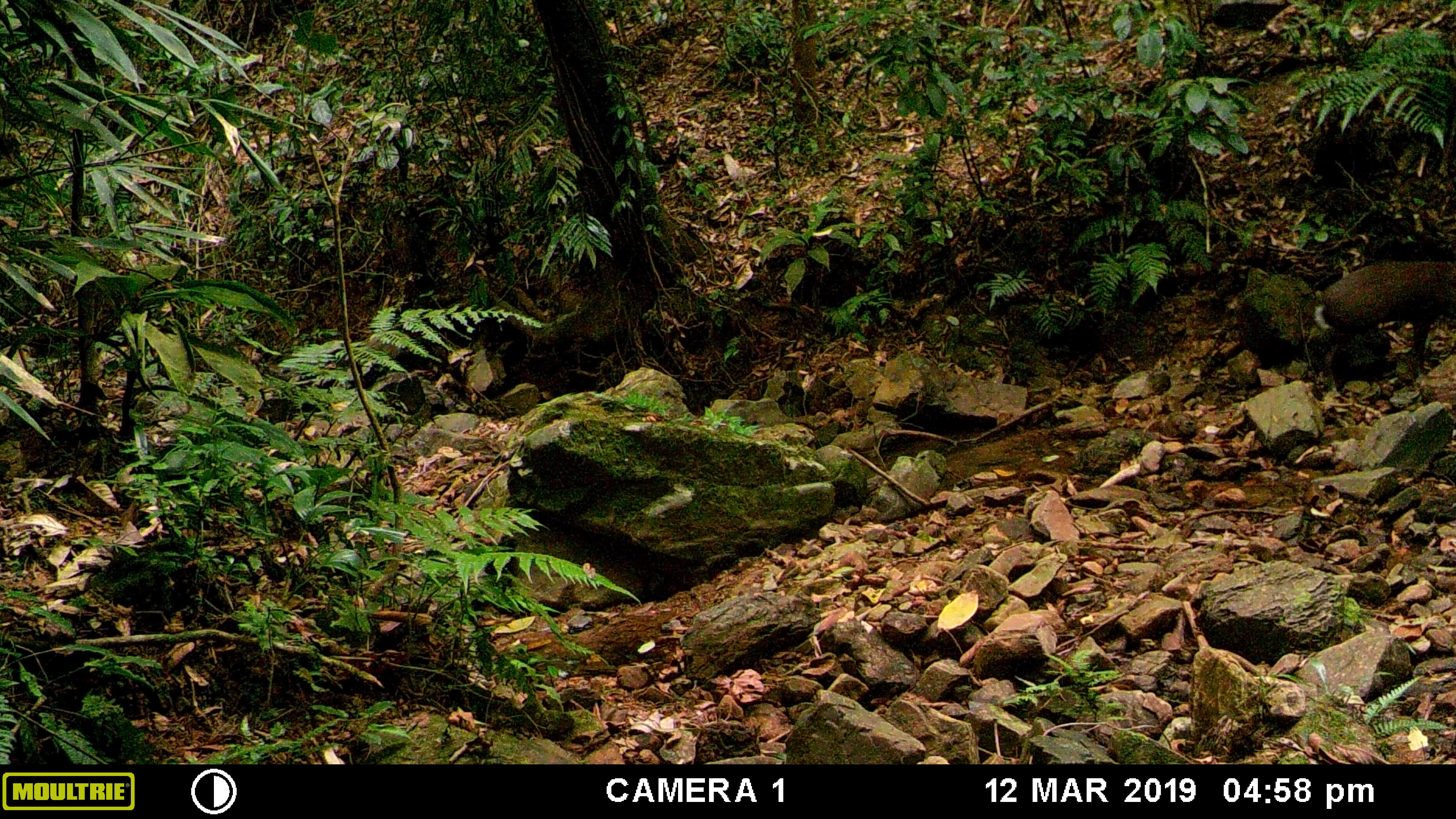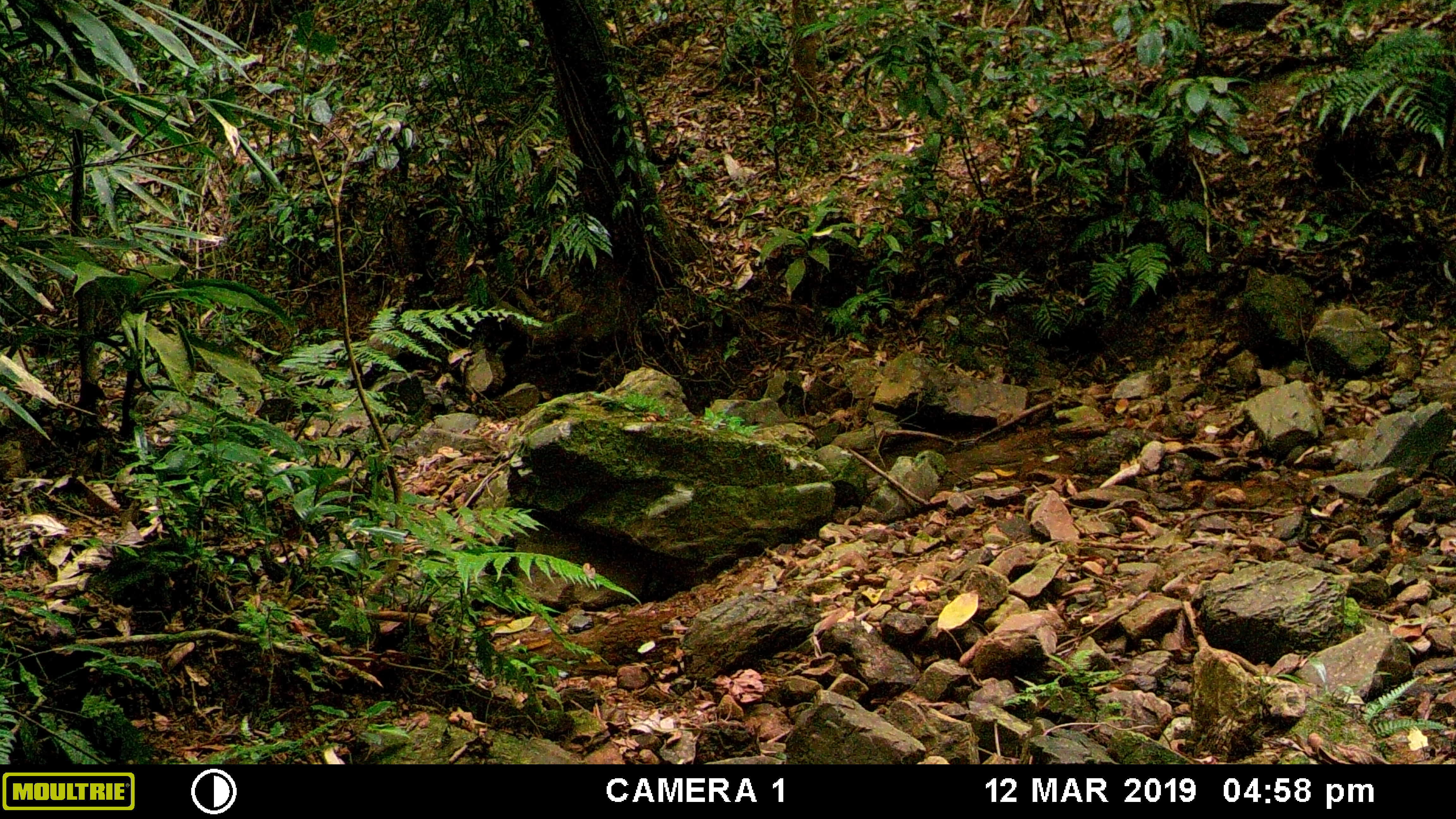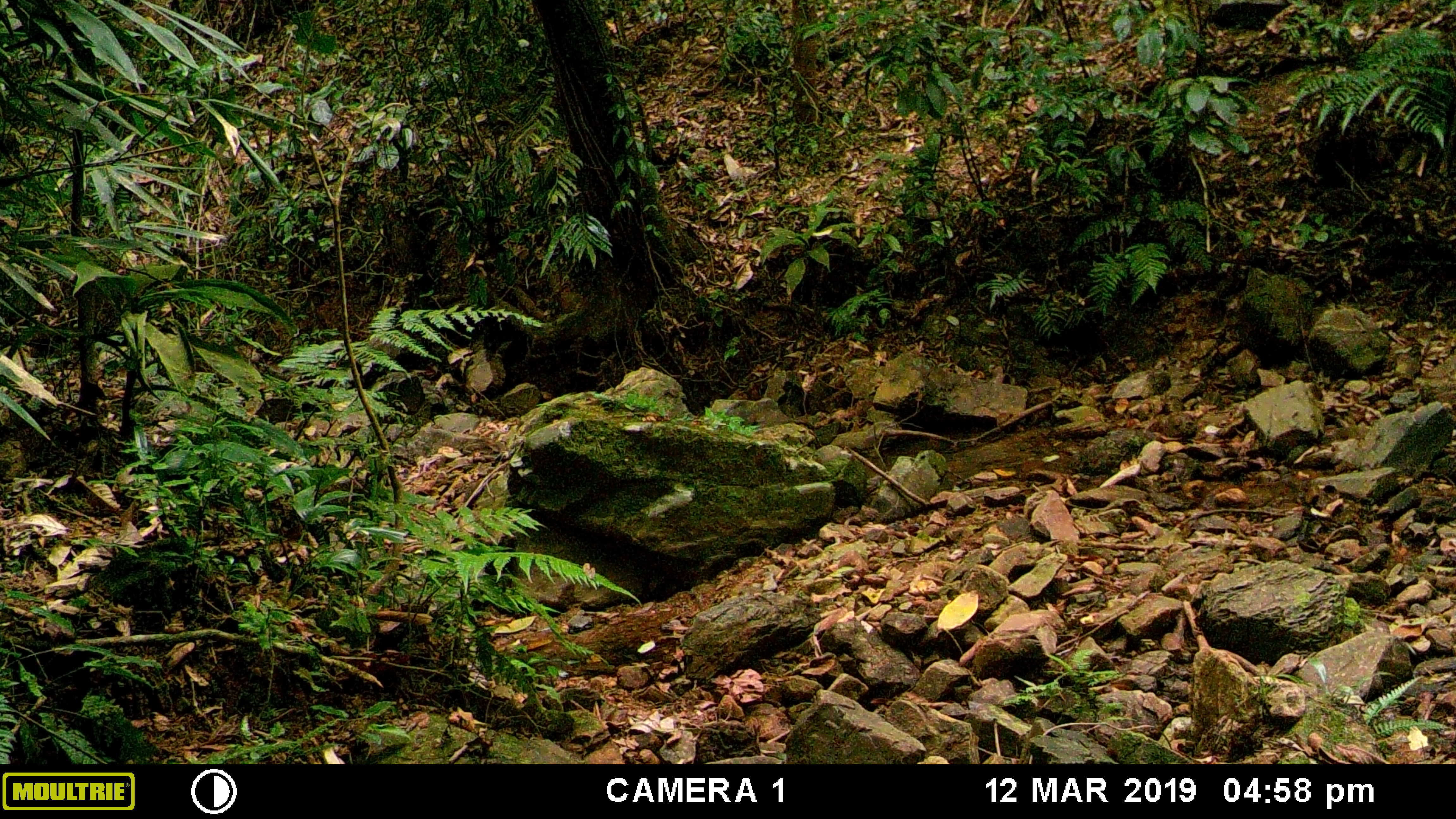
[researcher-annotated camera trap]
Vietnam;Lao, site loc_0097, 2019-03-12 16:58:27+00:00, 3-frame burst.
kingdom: Animalia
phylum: Chordata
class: Mammalia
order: Artiodactyla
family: Cervidae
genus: Muntiacus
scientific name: Muntiacus rooseveltorum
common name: roosevelt's muntjac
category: roosevelts muntjac group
Roosevelts muntjac group (roosevelt's muntjac) (Muntiacus rooseveltorum). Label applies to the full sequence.